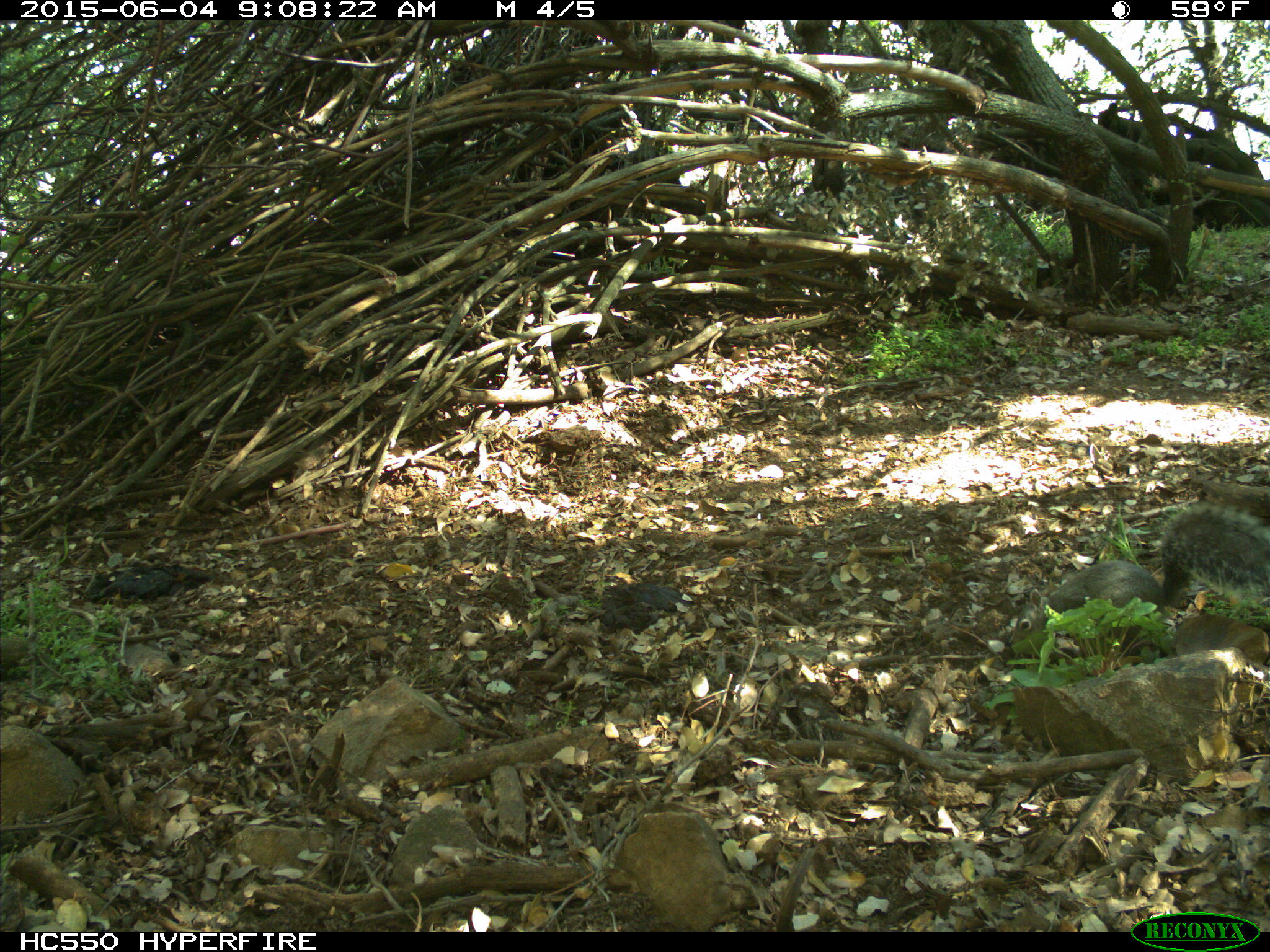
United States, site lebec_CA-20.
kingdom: Animalia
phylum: Chordata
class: Mammalia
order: Rodentia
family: Sciuridae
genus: Sciurus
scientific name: Sciurus carolinensis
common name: eastern gray squirrel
Sciurus carolinensis (eastern gray squirrel).